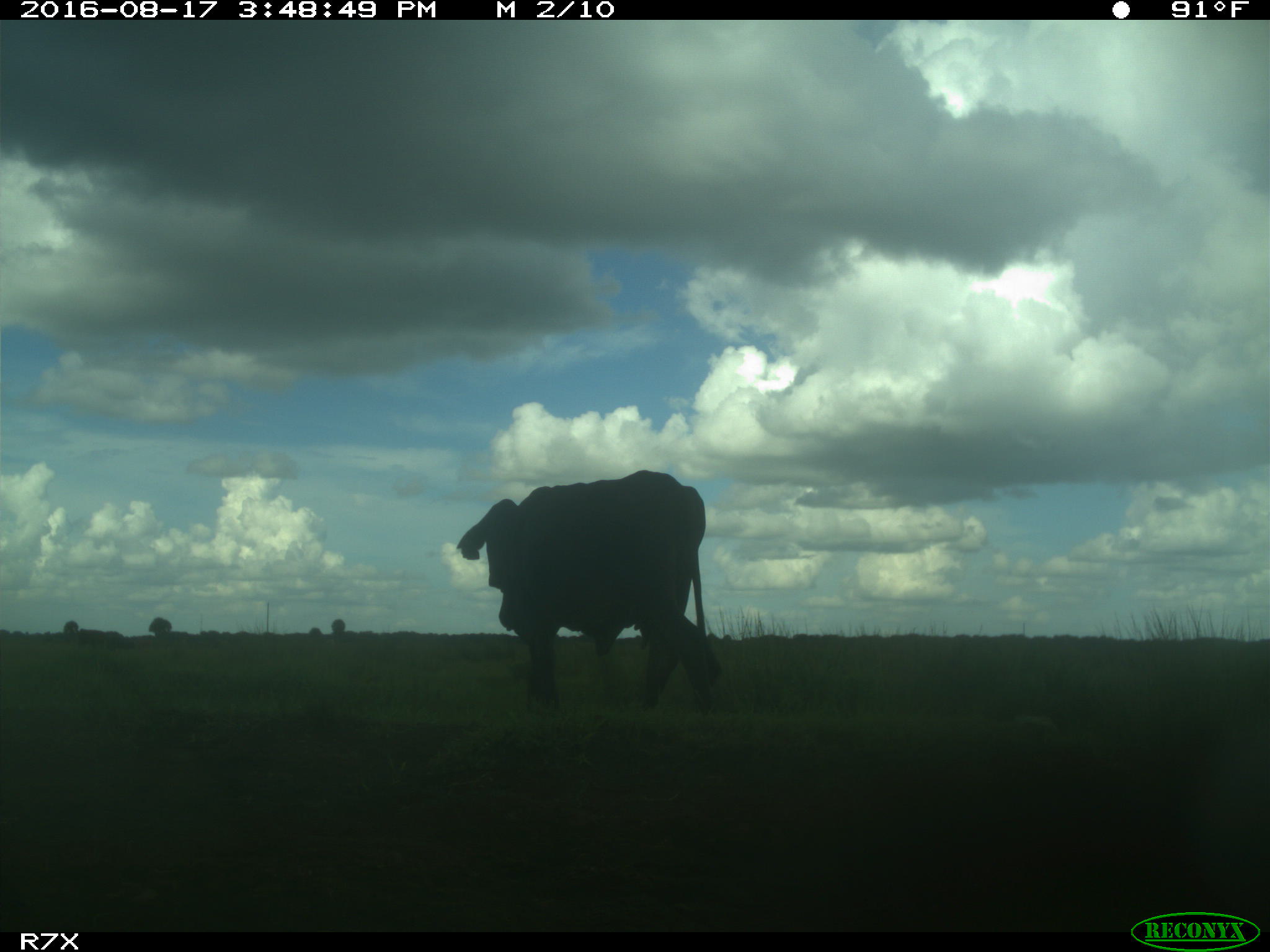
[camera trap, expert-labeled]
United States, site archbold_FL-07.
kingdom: Animalia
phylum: Chordata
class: Mammalia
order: Artiodactyla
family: Bovidae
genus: Bos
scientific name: Bos taurus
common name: domestic cow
Bos taurus (domestic cow).